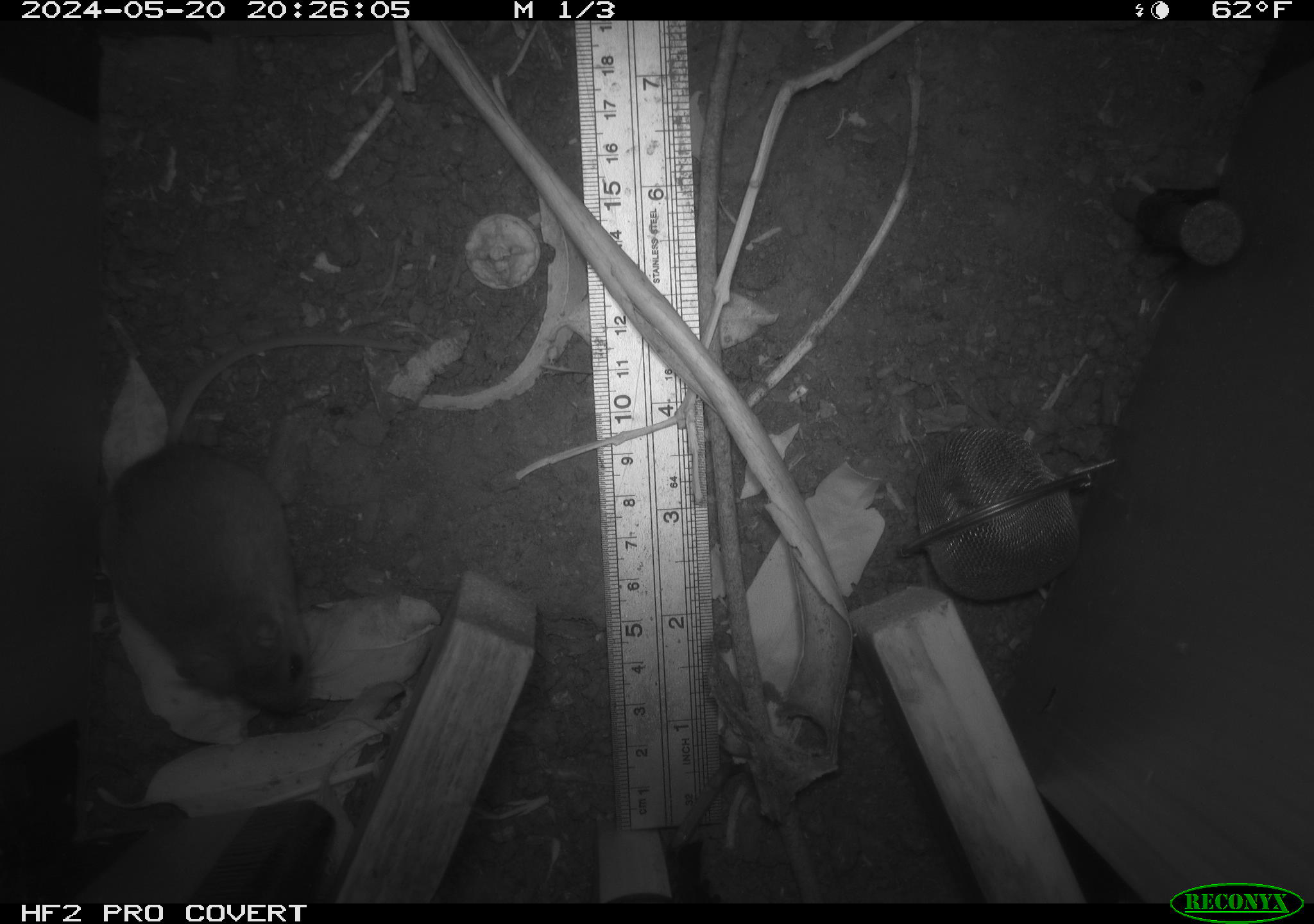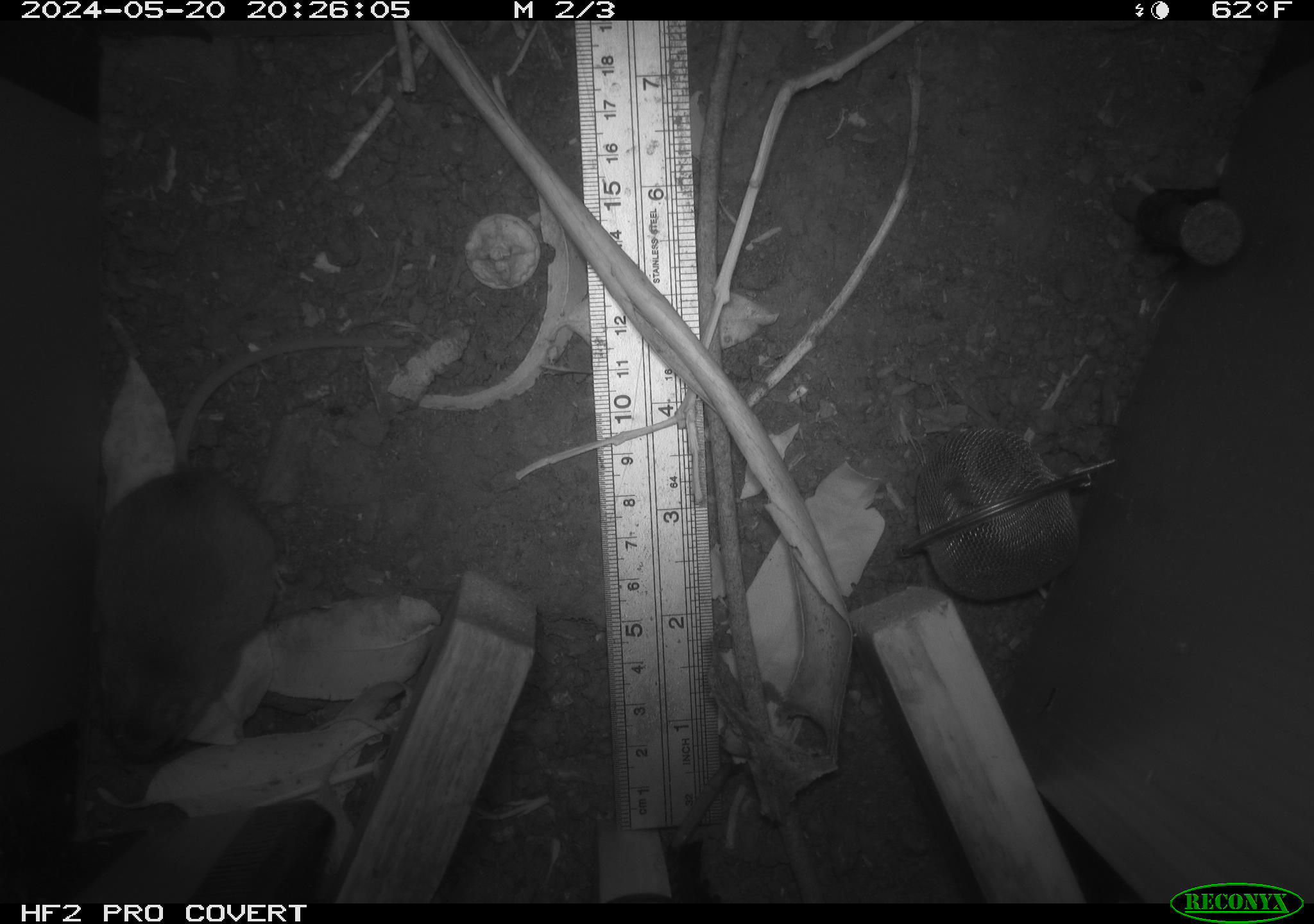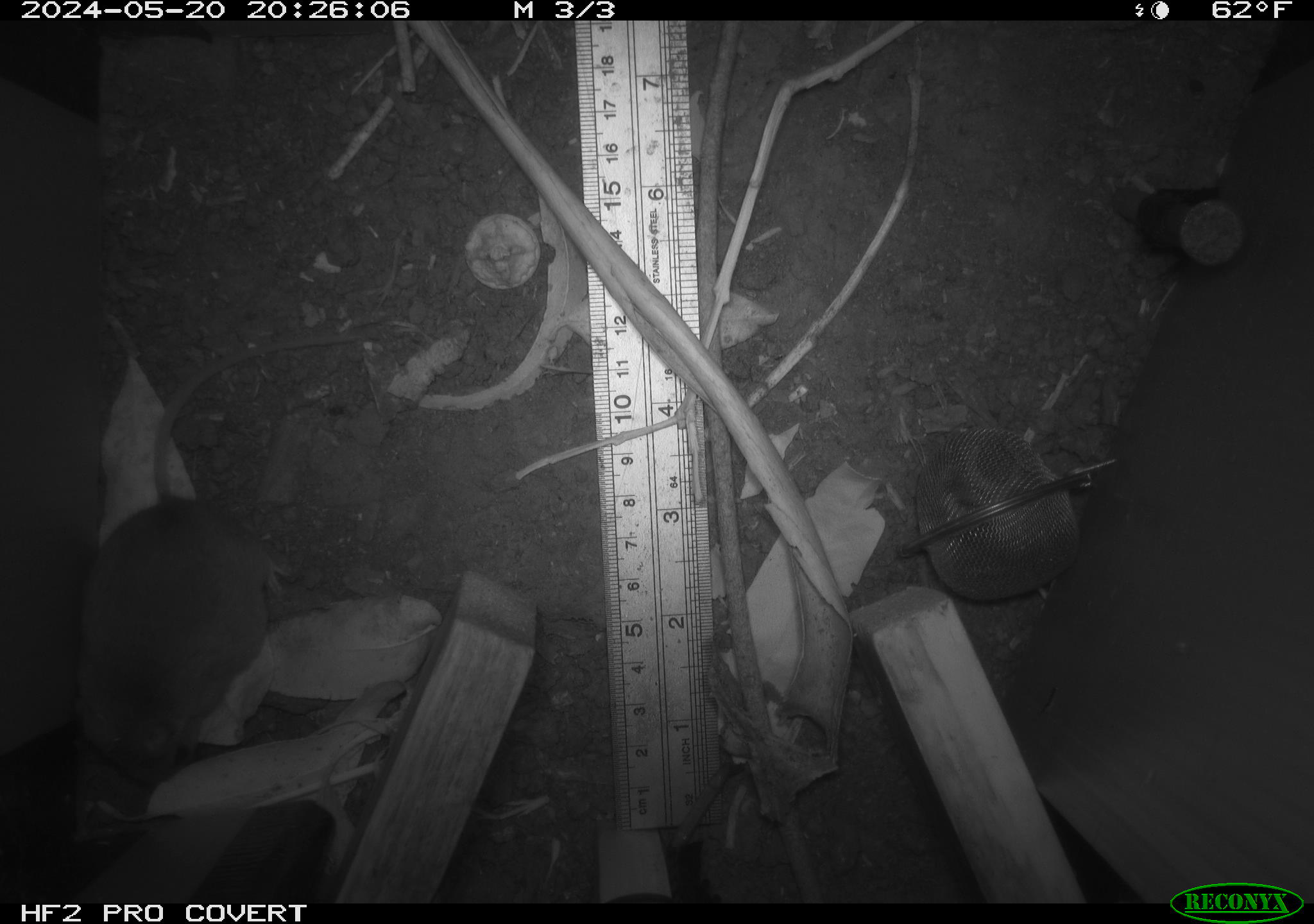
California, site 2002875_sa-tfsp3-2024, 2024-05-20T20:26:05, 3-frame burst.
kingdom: Animalia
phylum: Chordata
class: Mammalia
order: Rodentia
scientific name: Rodentia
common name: rodent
Rodent (Rodentia).